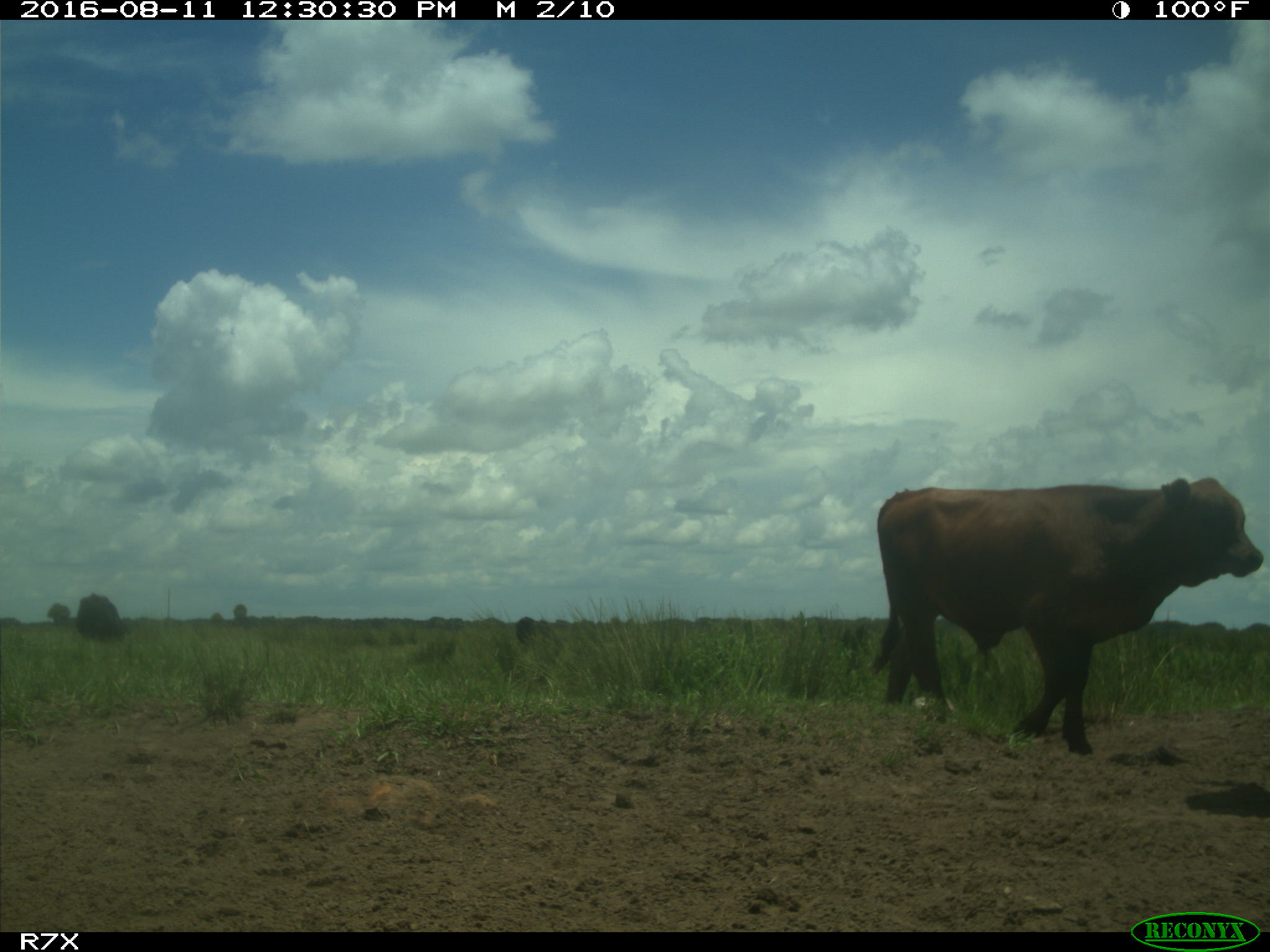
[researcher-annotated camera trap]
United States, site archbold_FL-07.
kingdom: Animalia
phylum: Chordata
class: Mammalia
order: Artiodactyla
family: Bovidae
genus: Bos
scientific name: Bos taurus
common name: domestic cow